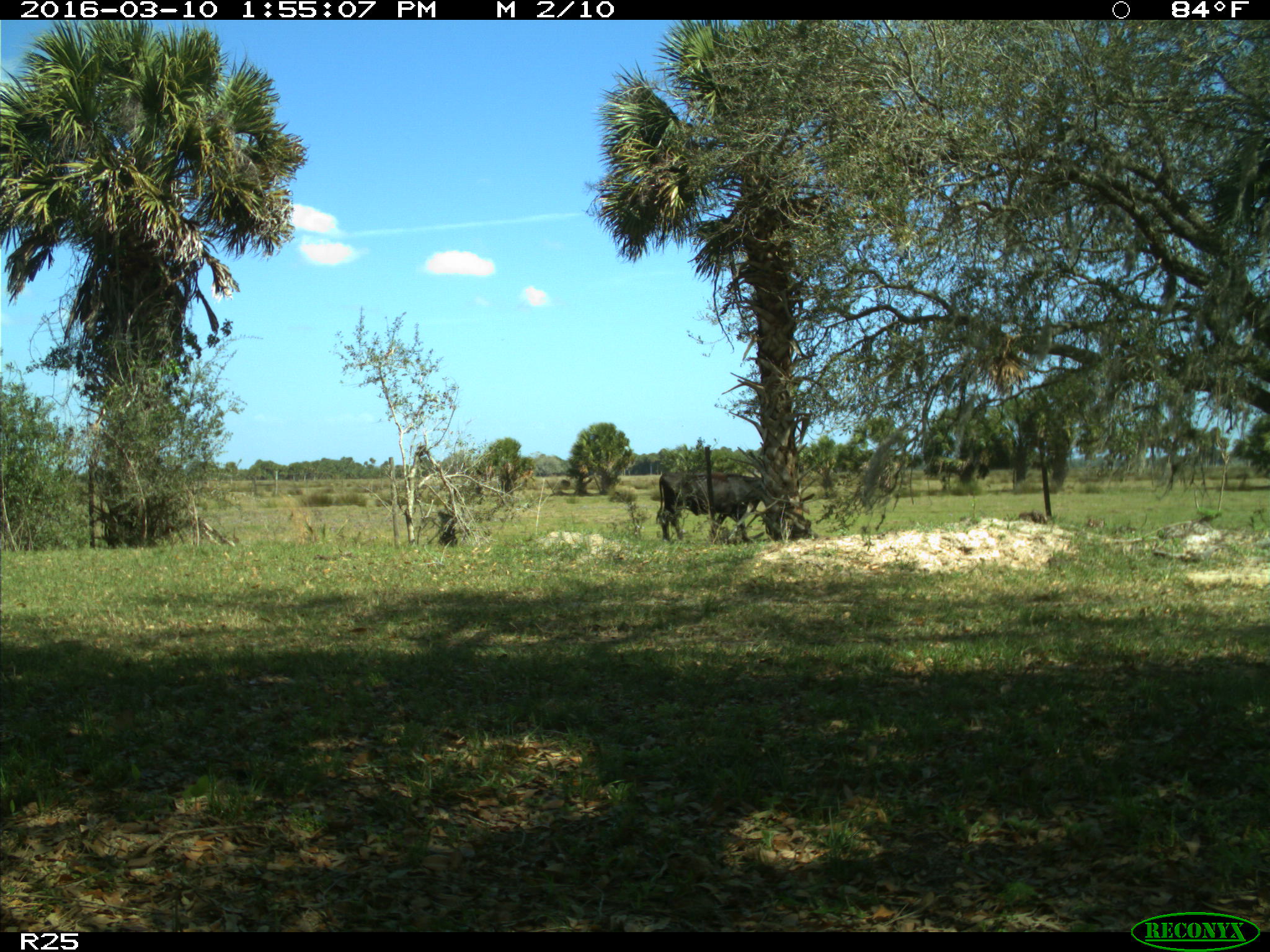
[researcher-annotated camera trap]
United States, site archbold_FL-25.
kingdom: Animalia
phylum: Chordata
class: Mammalia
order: Artiodactyla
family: Bovidae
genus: Bos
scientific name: Bos taurus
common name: domestic cow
Bos taurus (domestic cow).